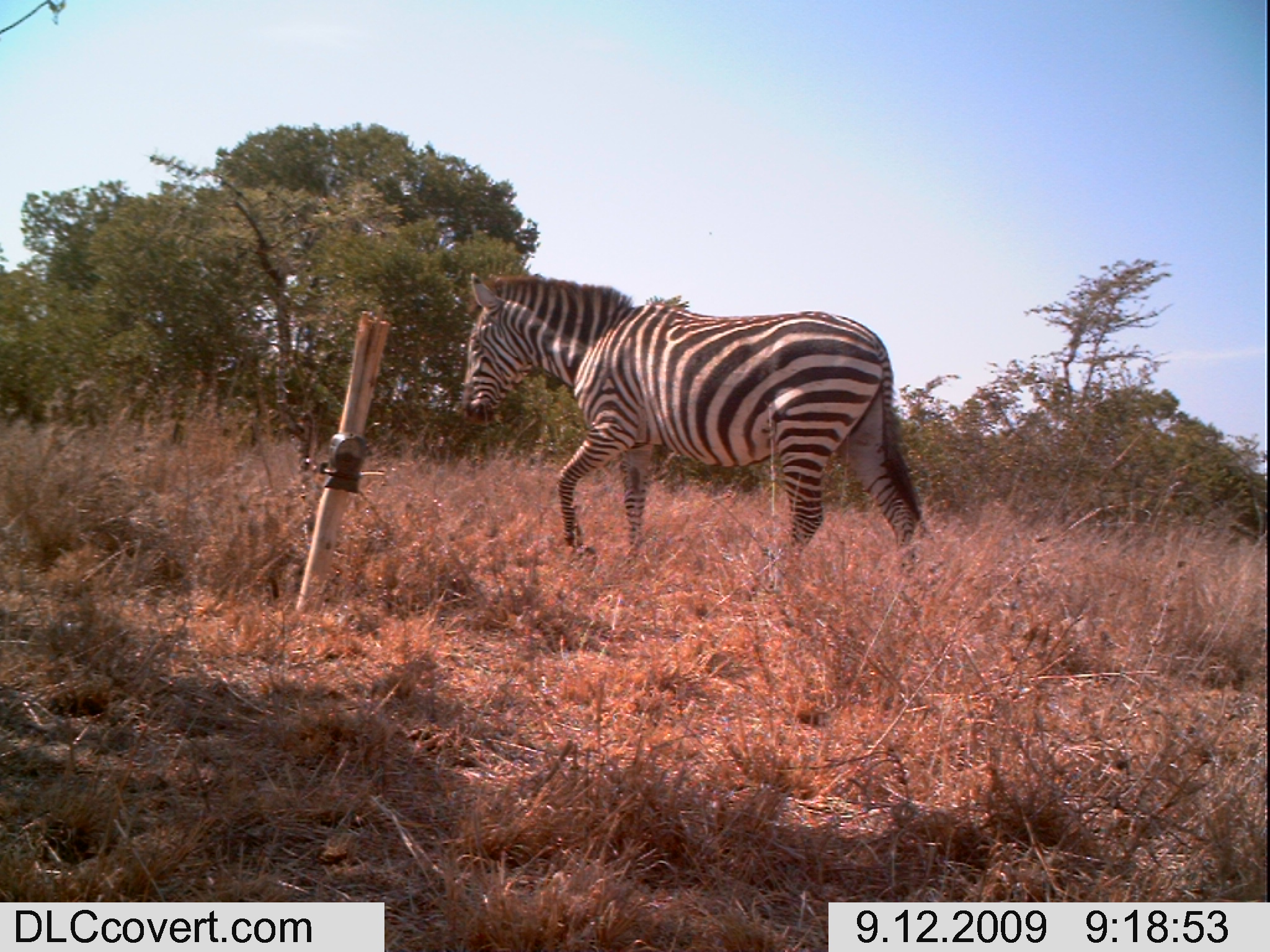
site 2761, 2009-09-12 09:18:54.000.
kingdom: Animalia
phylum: Chordata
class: Mammalia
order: Perissodactyla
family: Equidae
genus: Equus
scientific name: Equus quagga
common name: plains zebra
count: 1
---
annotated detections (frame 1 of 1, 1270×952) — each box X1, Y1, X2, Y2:
equus quagga: 458, 270, 939, 579